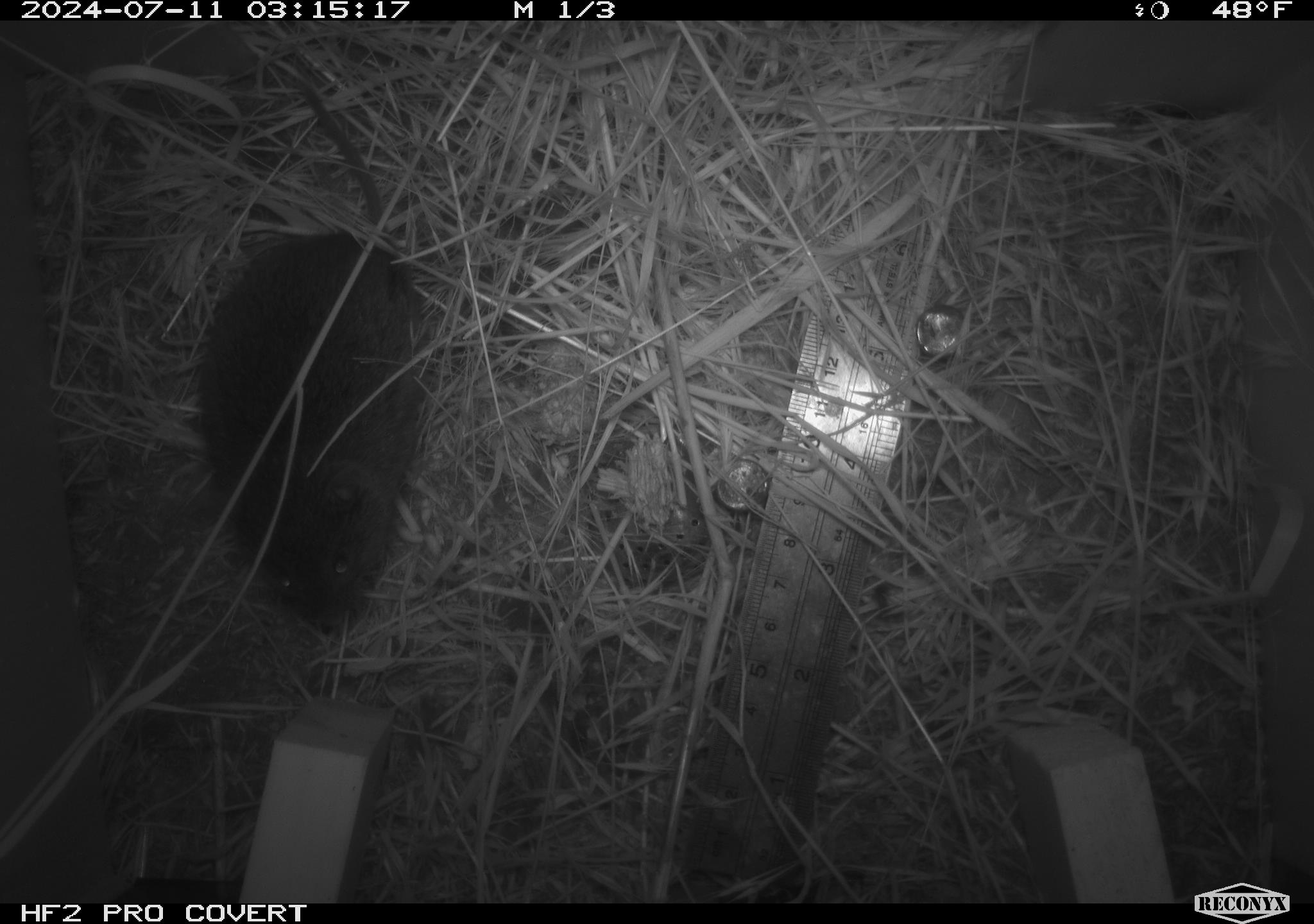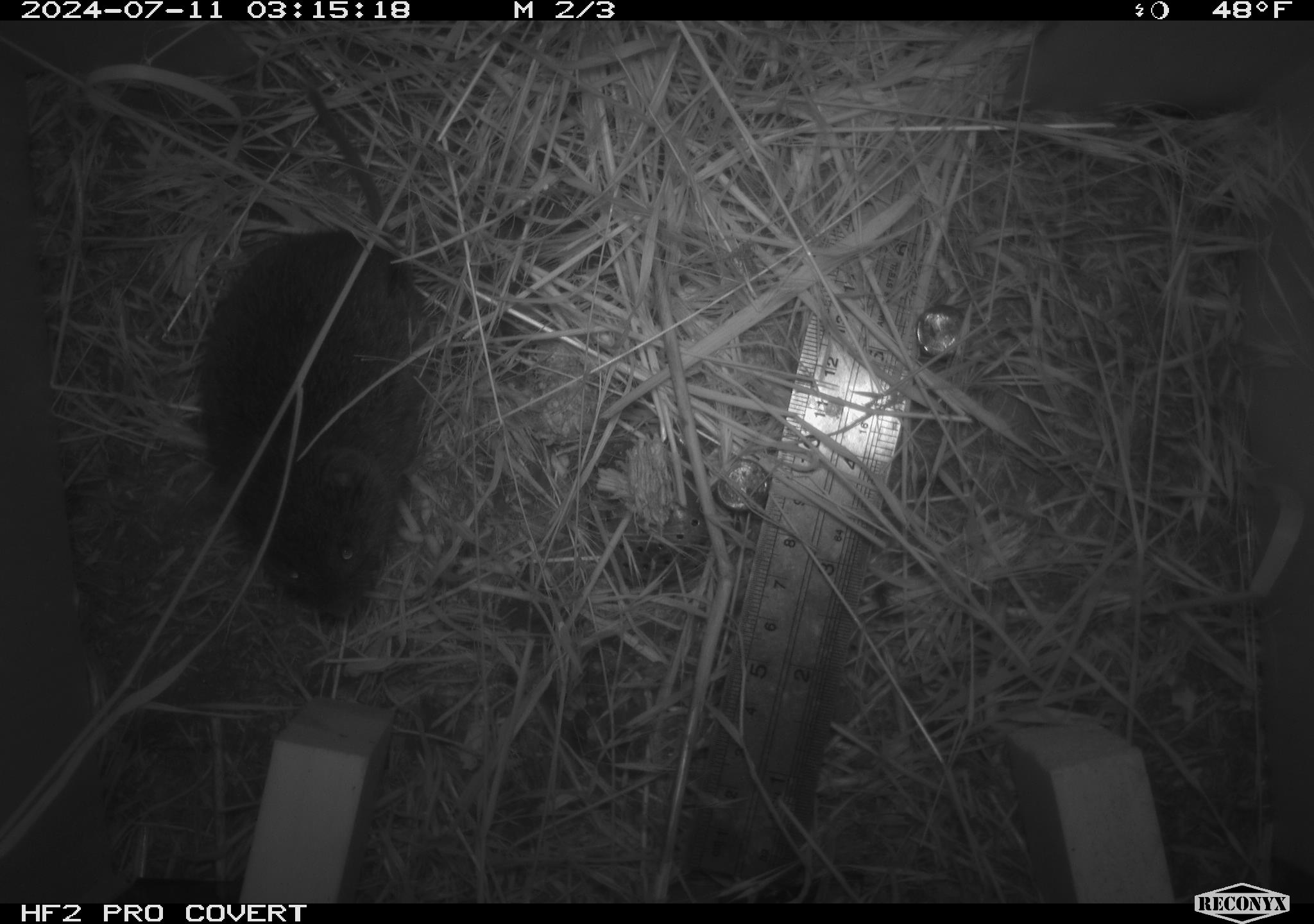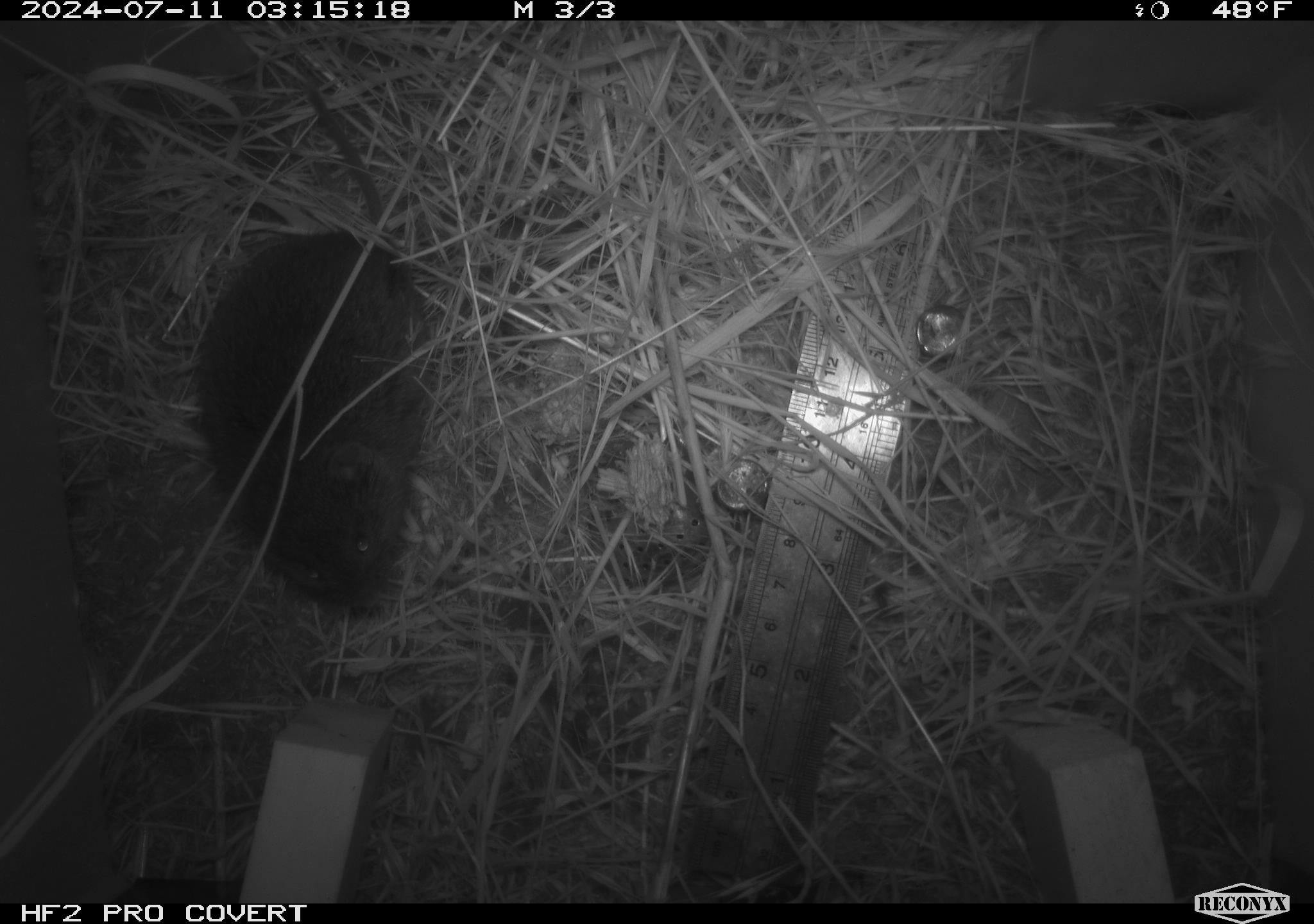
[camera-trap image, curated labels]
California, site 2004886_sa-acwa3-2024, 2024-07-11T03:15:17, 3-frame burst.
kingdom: Animalia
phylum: Chordata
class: Mammalia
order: Rodentia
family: Cricetidae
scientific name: Arvicolinae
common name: voles, lemmings, and muskrats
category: arvicolinae subfamily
Arvicolinae subfamily (voles, lemmings, and muskrats) (Arvicolinae).